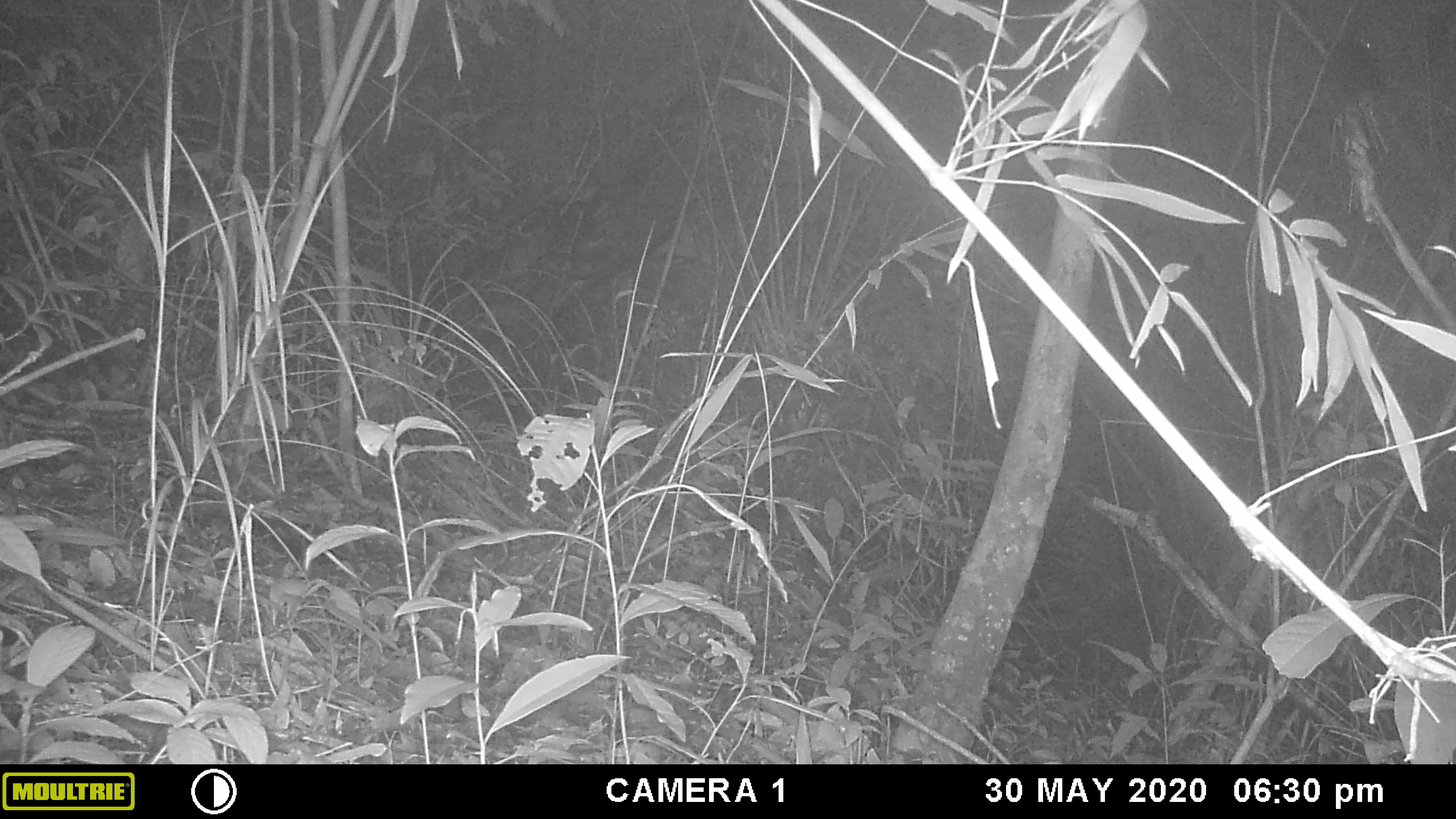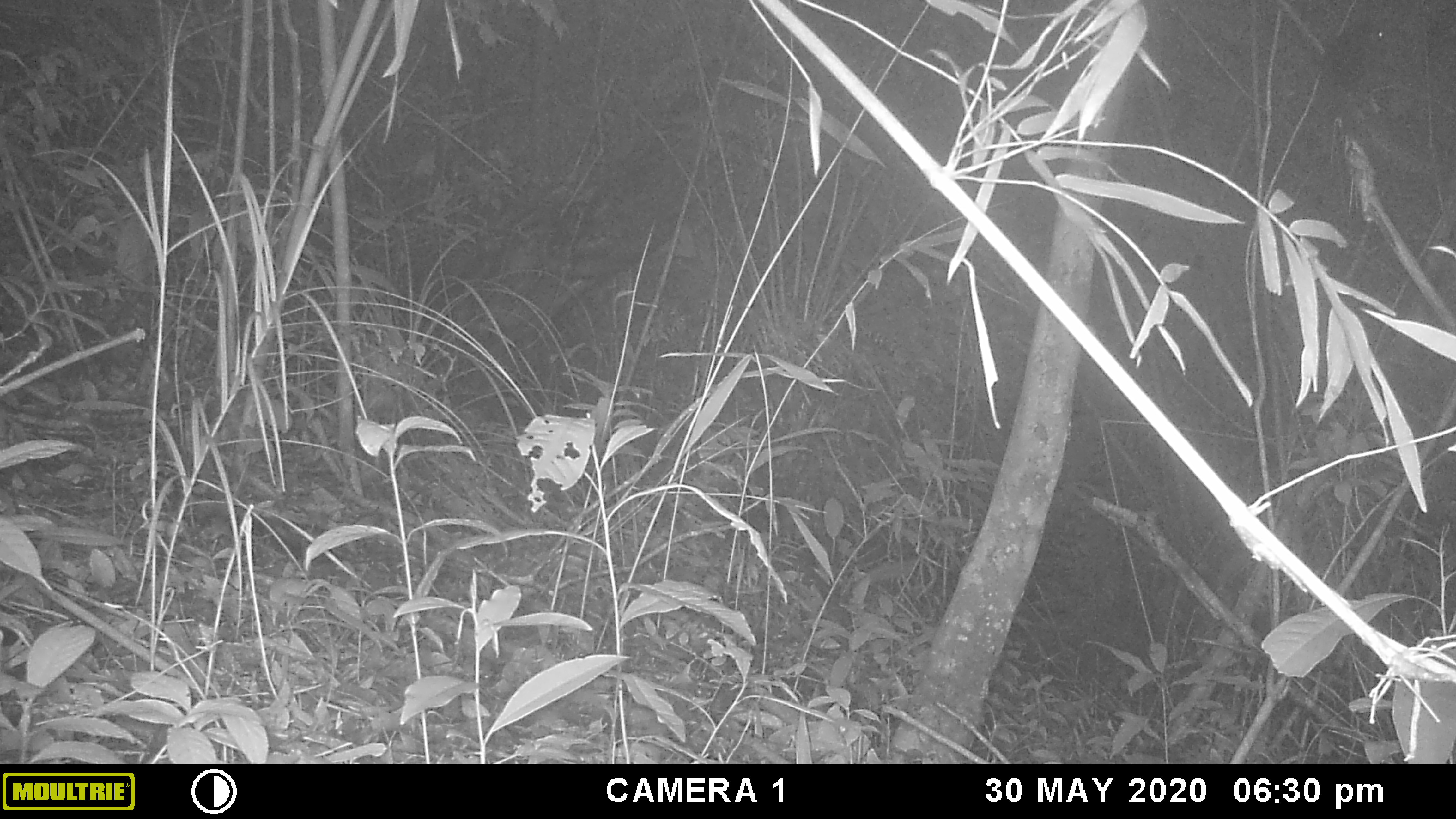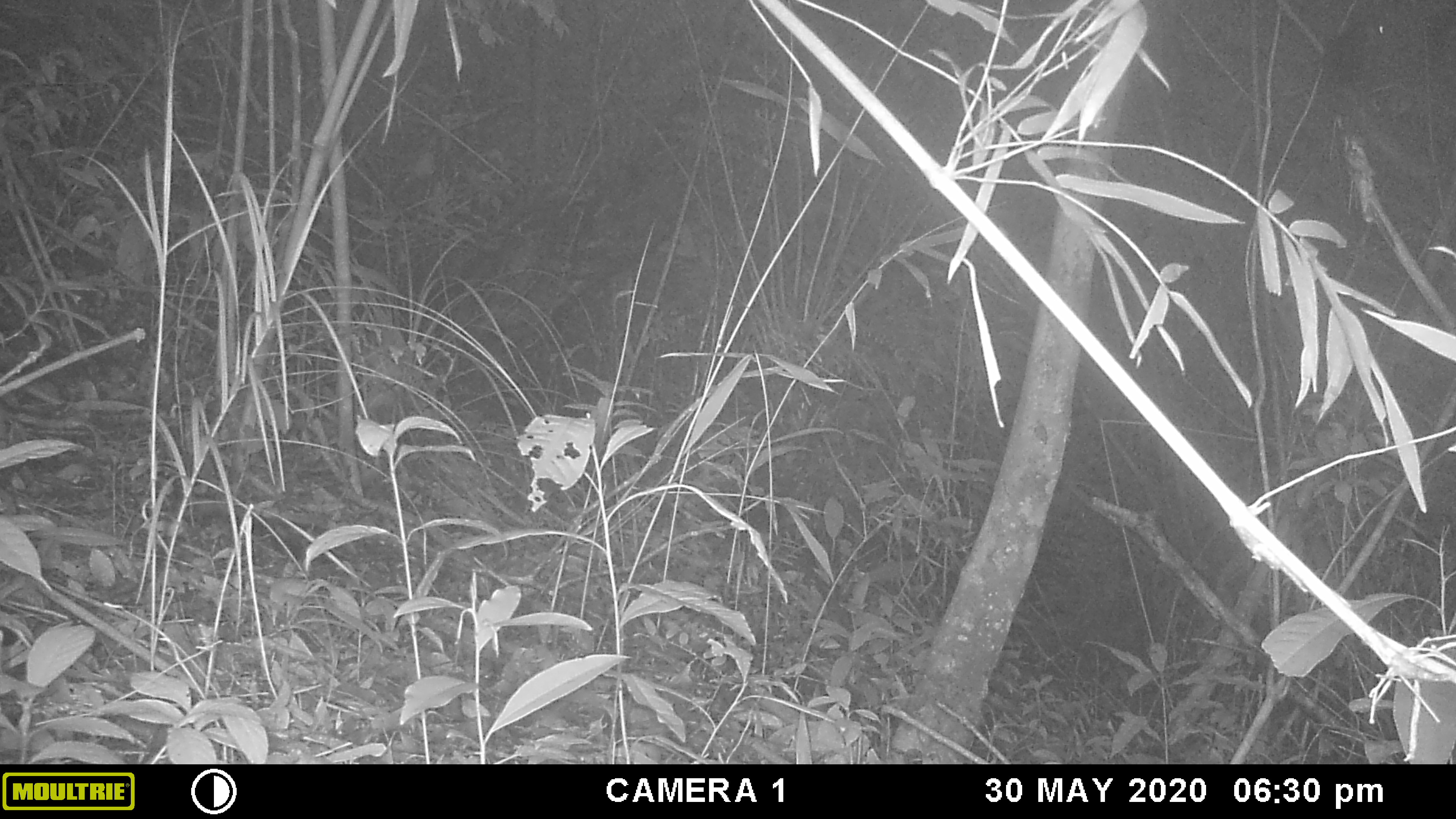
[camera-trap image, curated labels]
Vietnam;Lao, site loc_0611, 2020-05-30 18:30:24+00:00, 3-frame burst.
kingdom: Animalia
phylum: Chordata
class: Mammalia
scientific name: Mammalia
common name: mammal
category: unidentified small mammal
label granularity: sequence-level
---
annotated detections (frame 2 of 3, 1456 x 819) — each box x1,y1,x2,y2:
unidentified small mammal: 1317,18,1456,183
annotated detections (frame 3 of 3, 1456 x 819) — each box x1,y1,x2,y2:
unidentified small mammal: 1321,18,1436,185